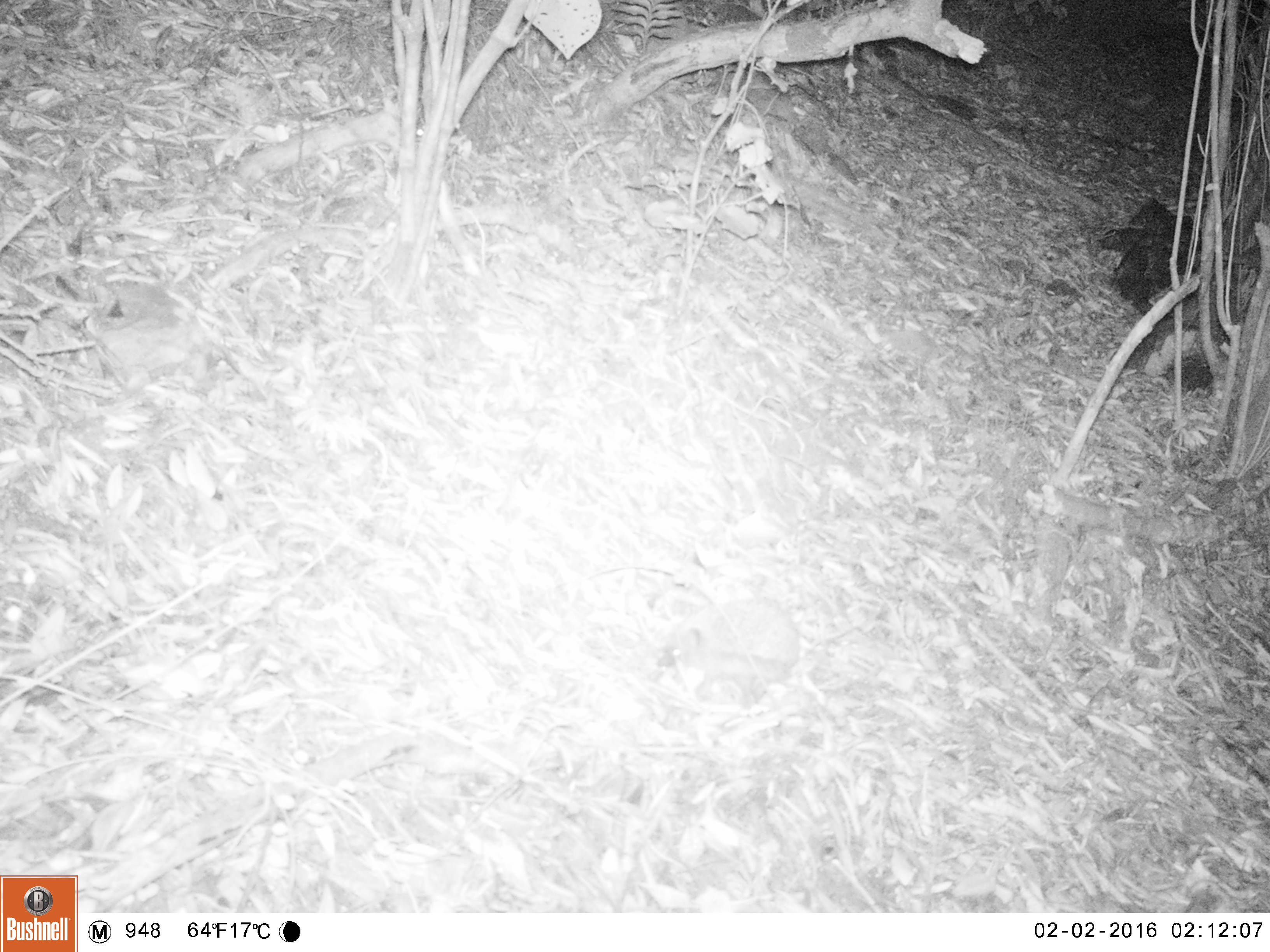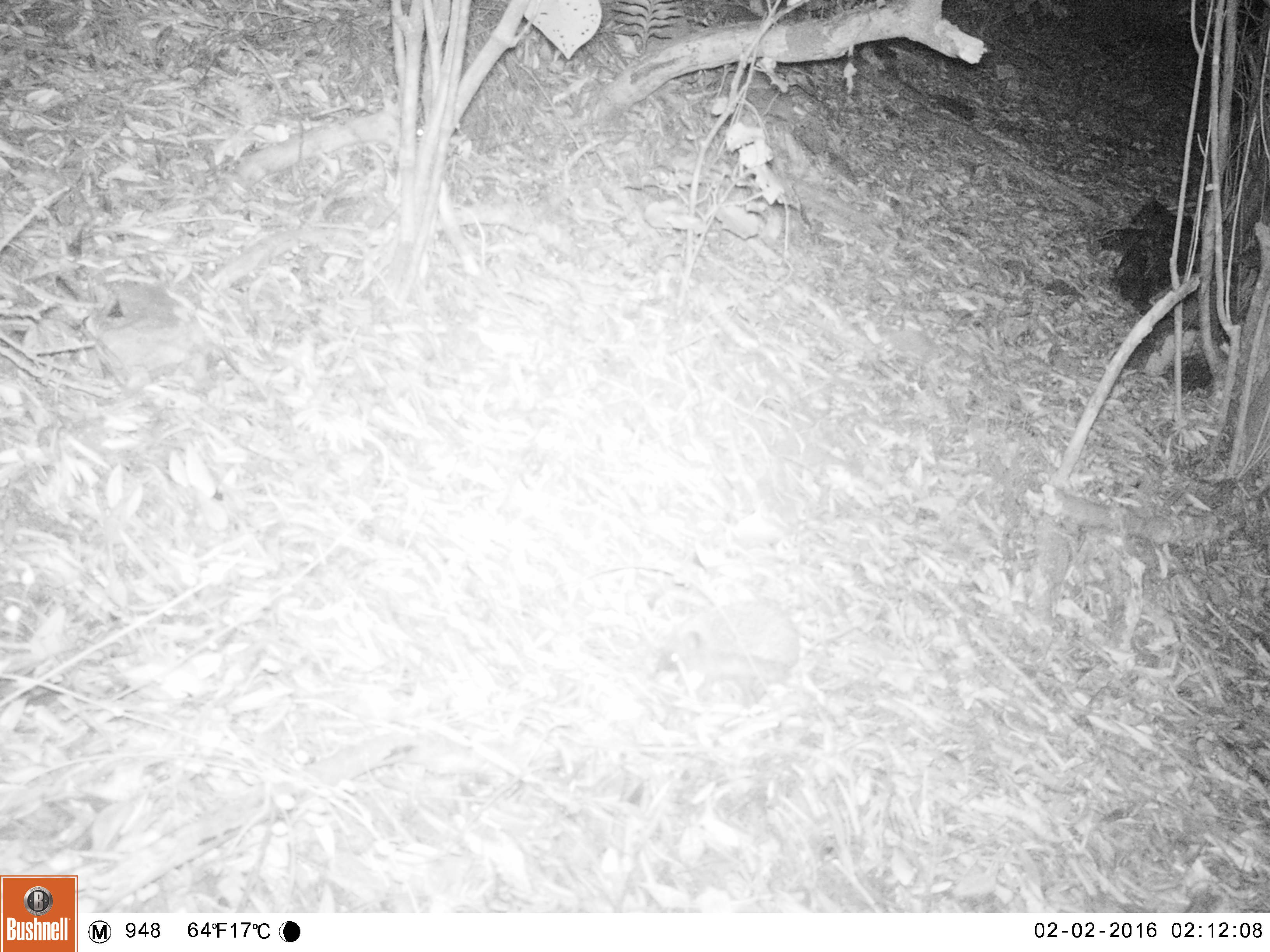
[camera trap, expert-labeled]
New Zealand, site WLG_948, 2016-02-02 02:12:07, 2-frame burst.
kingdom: Animalia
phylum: Chordata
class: Mammalia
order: Eulipotyphla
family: Erinaceidae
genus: Erinaceus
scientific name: Erinaceus europaeus europaeus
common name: european hedgehog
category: hedgehog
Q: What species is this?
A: Hedgehog (european hedgehog) (Erinaceus europaeus europaeus).